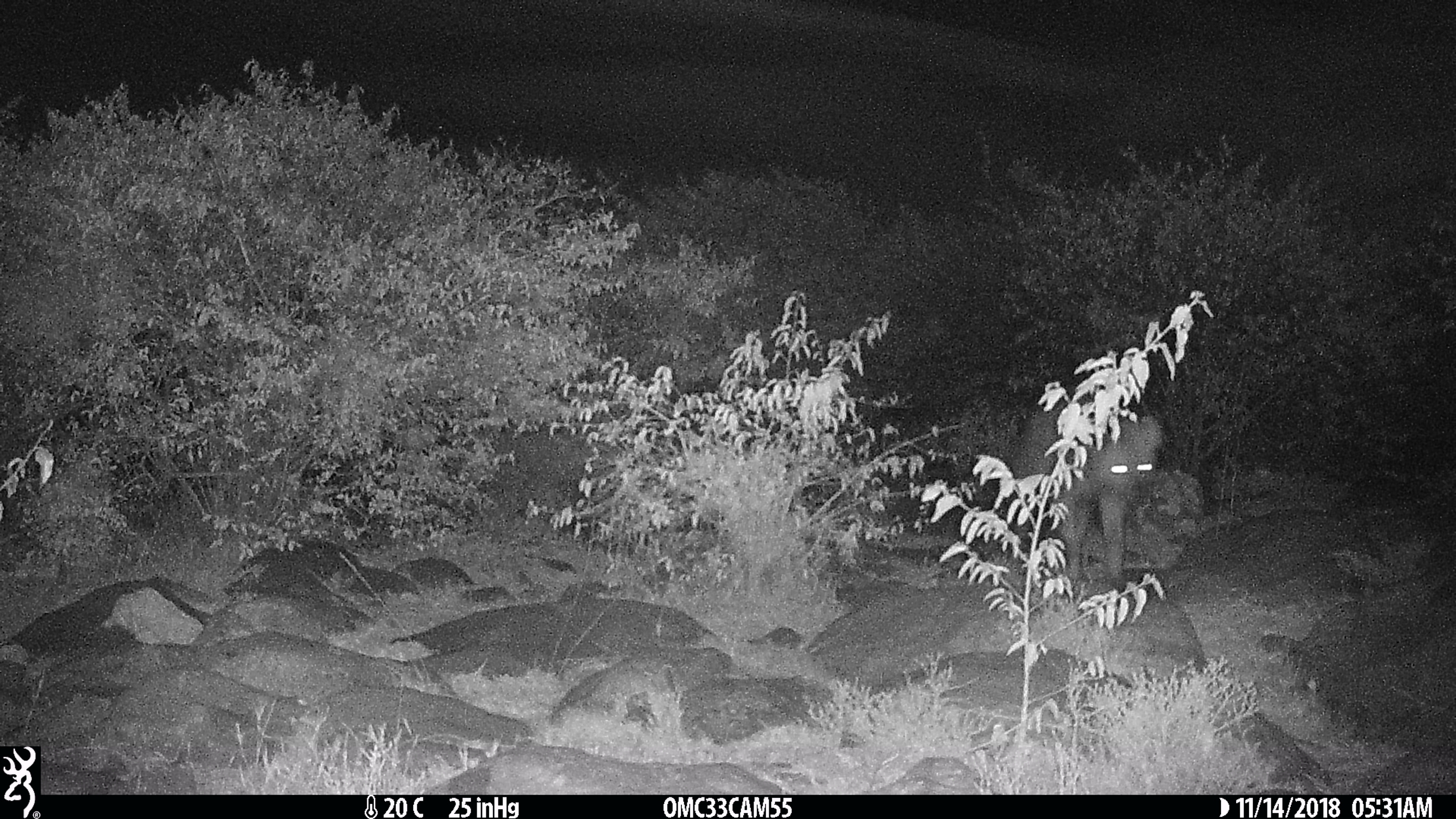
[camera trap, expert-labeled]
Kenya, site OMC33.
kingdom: Animalia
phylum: Chordata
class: Mammalia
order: Carnivora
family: Hyaenidae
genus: Crocuta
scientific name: Crocuta crocuta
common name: spotted hyena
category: hyena spotted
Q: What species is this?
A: Hyena spotted (spotted hyena) (Crocuta crocuta).